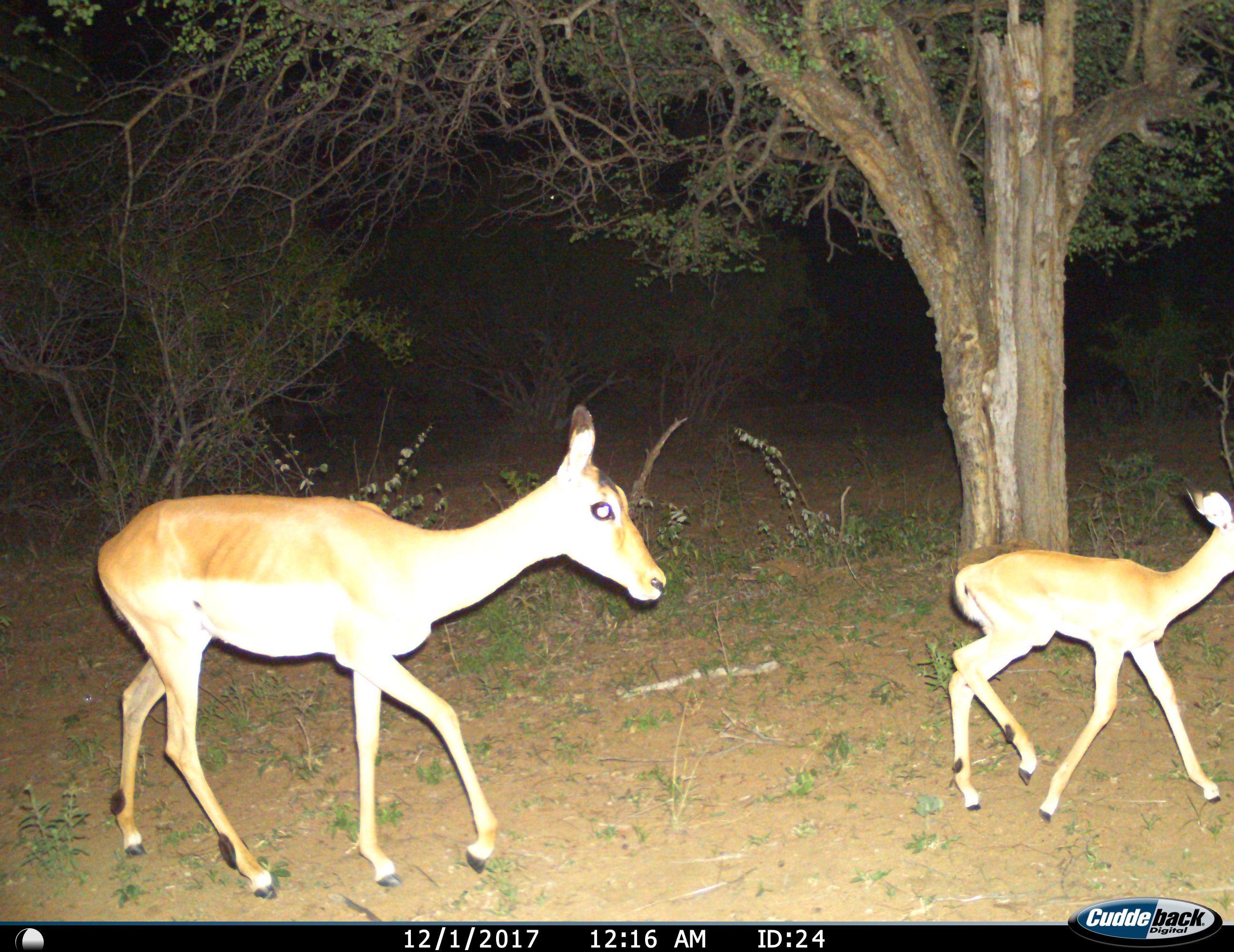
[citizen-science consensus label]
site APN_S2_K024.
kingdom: Animalia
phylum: Chordata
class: Mammalia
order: Artiodactyla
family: Bovidae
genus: Aepyceros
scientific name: Aepyceros melampus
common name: impala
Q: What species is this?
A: Impala (Aepyceros melampus).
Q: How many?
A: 2.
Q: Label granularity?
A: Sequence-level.